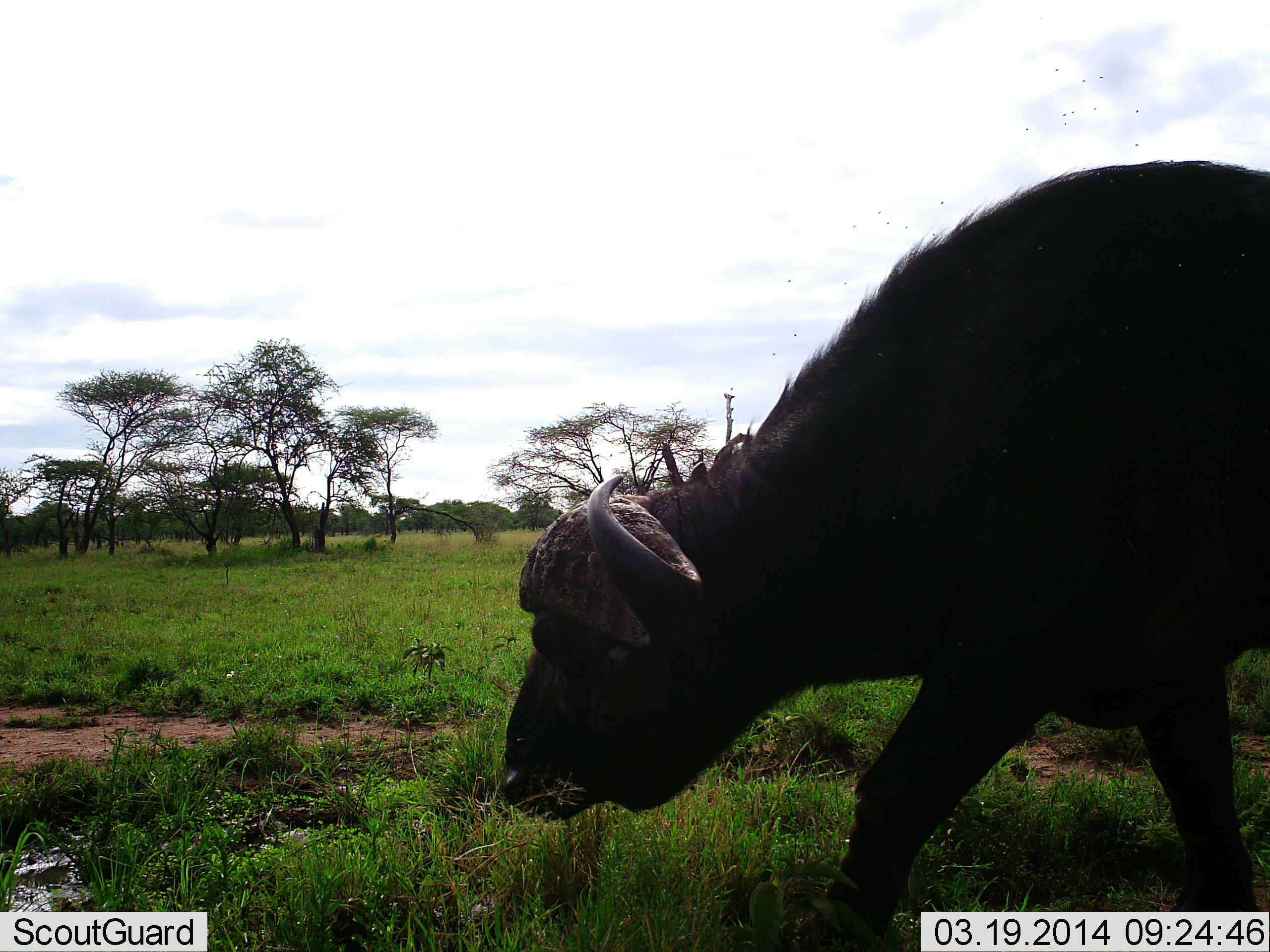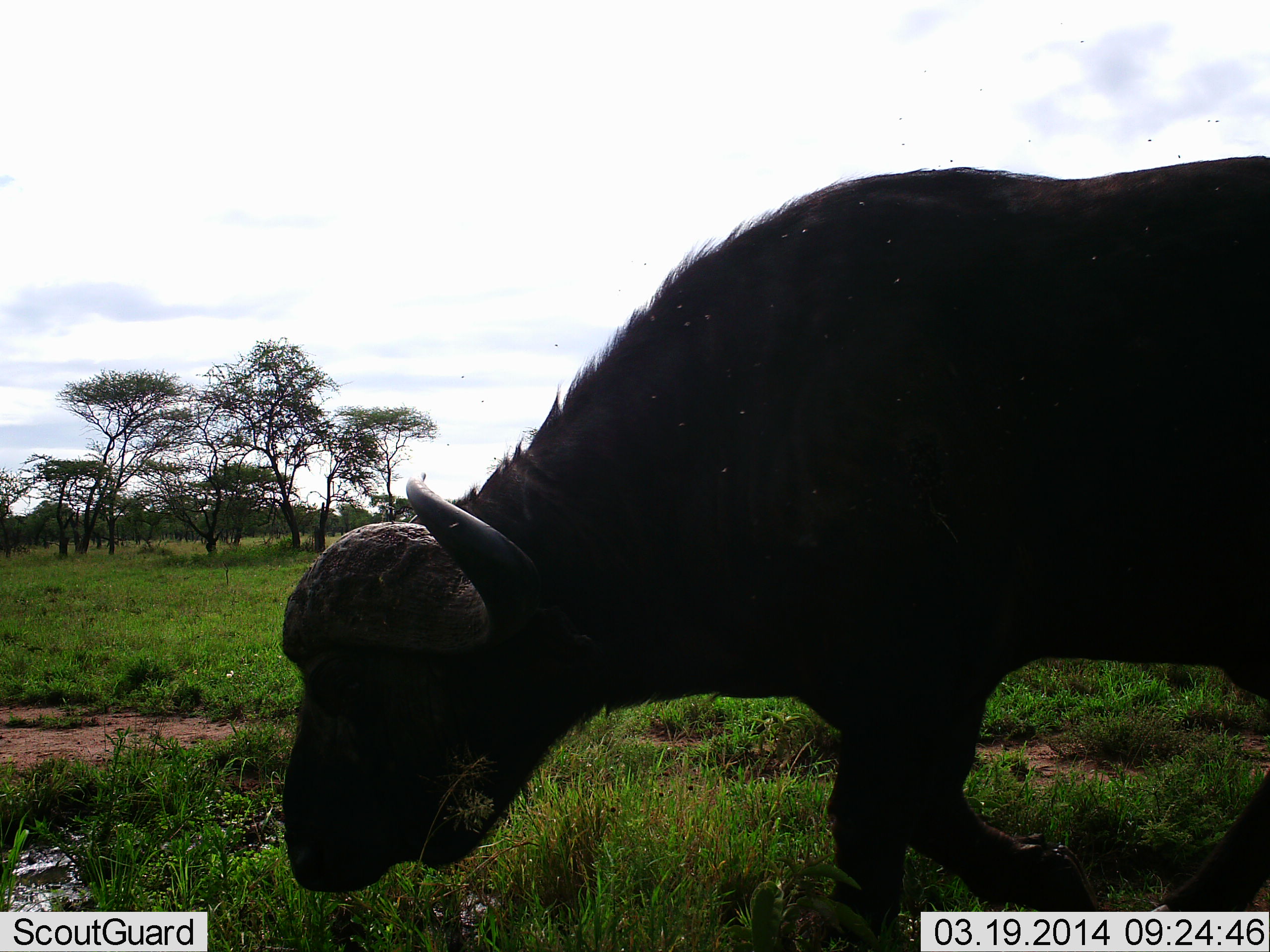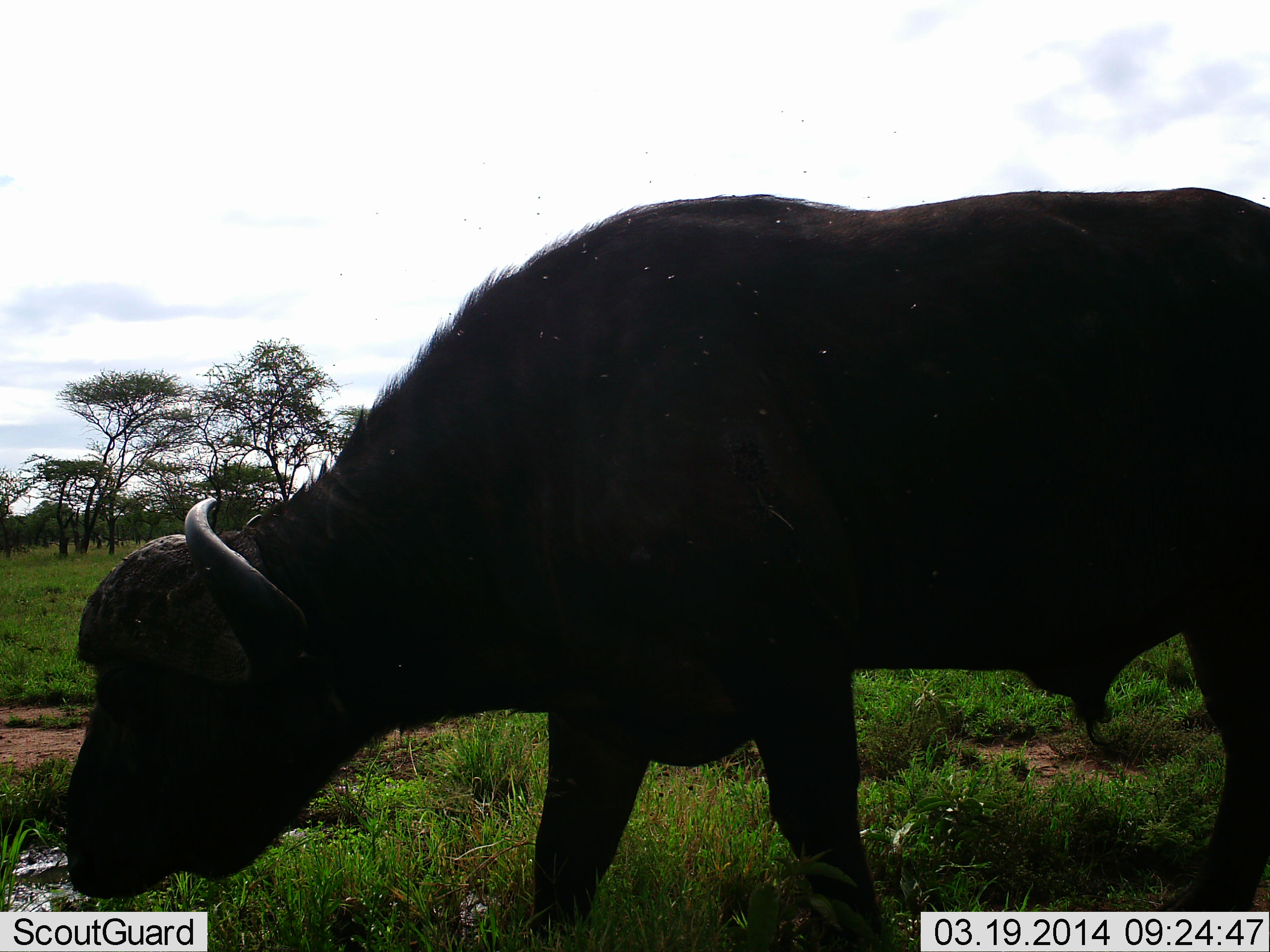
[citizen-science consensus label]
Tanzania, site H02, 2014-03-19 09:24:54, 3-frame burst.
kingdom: Animalia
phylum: Chordata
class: Mammalia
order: Artiodactyla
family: Bovidae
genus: Syncerus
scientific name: Syncerus caffer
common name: cape buffalo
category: buffalo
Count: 1.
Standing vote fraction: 7%.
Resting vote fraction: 0%.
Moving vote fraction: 90%.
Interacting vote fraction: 0%.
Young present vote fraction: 0%.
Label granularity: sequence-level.